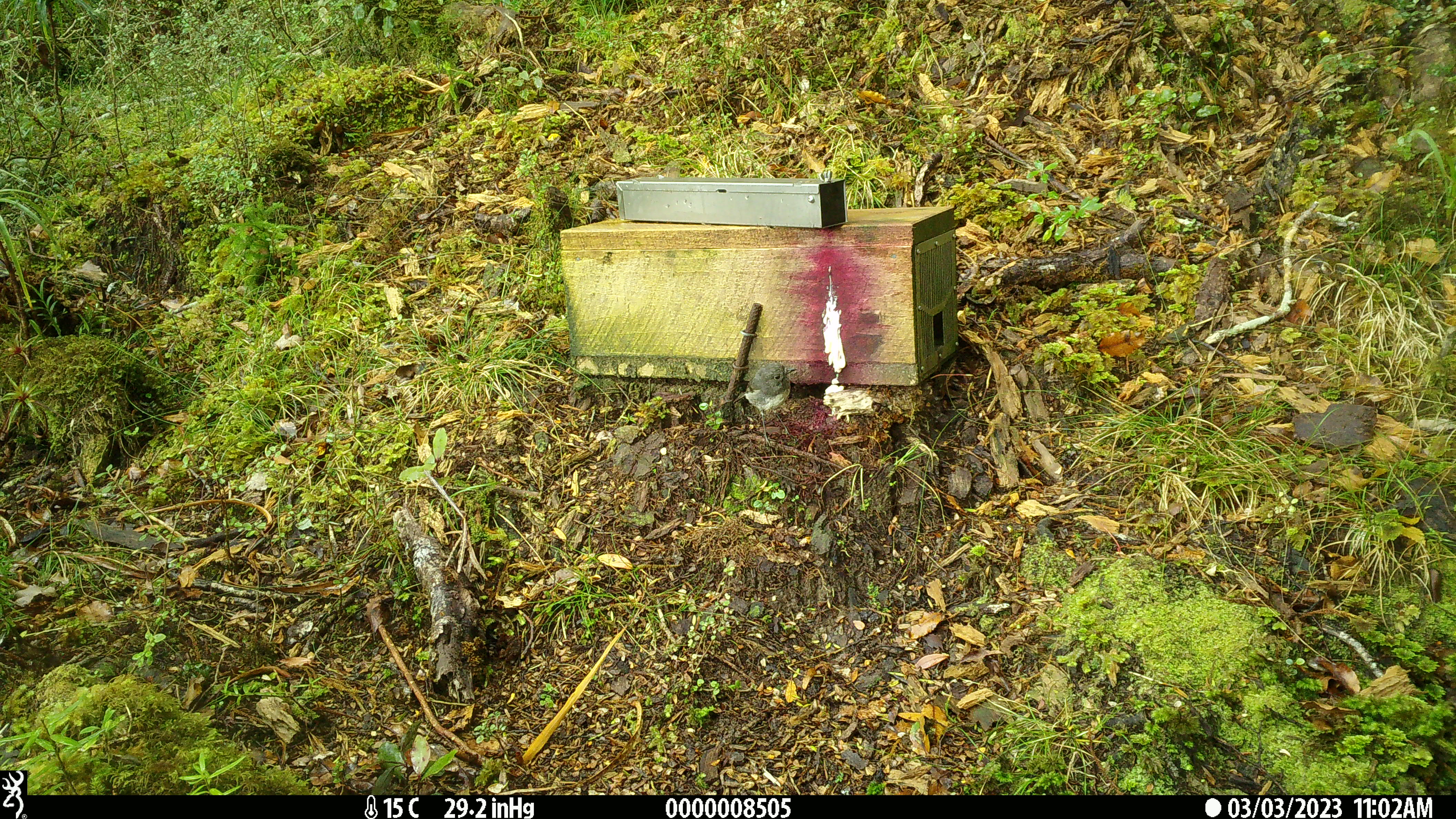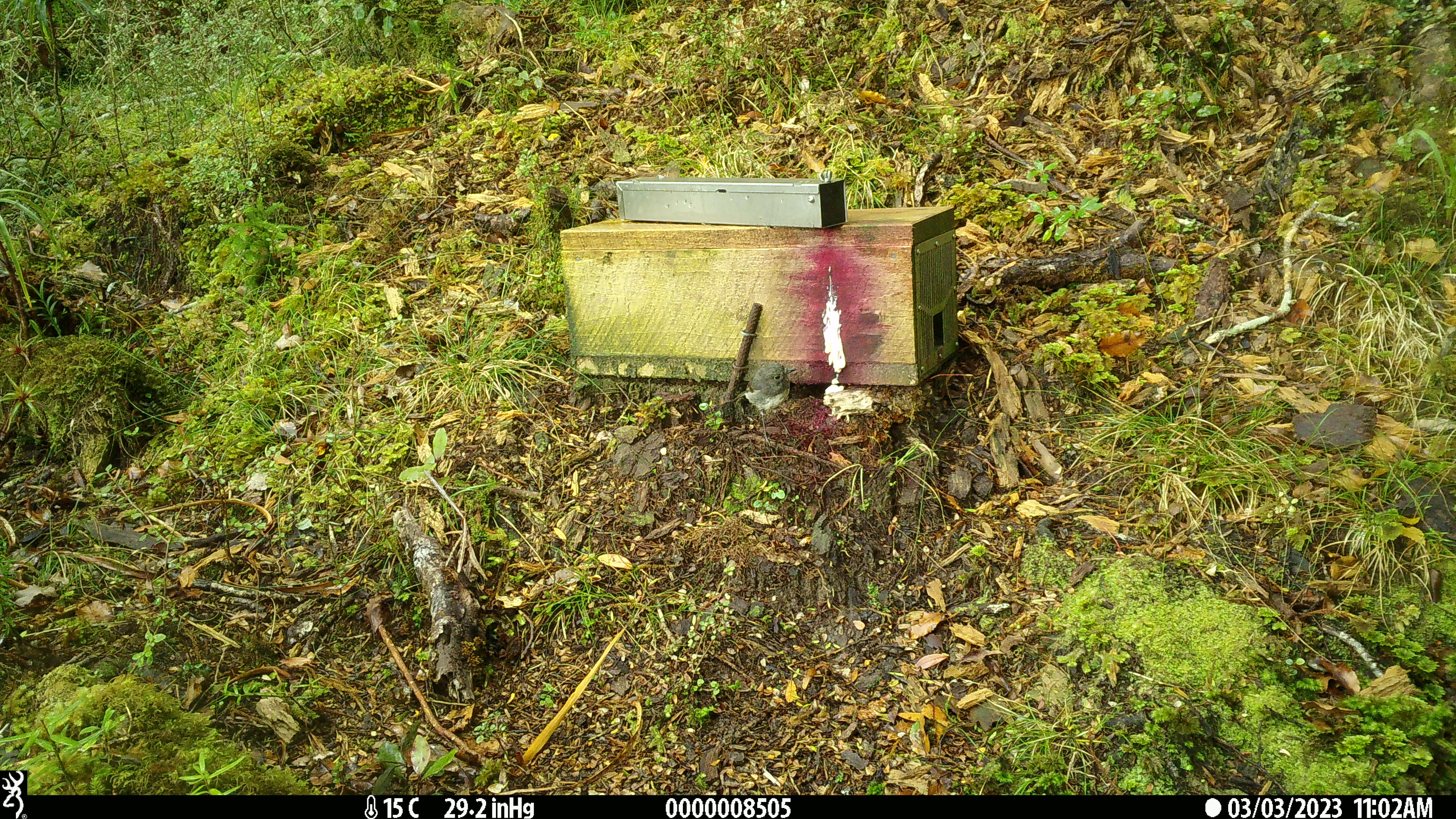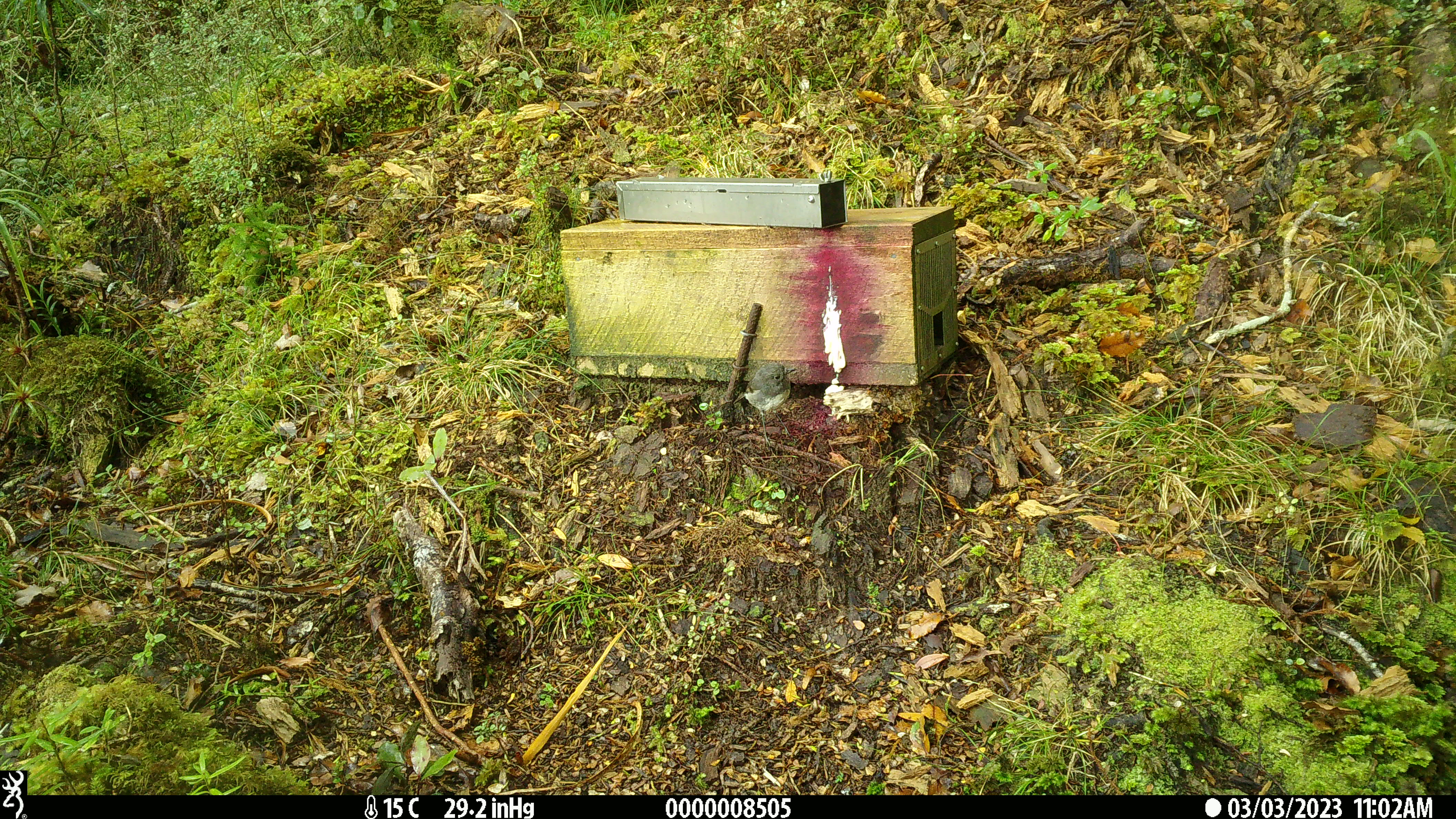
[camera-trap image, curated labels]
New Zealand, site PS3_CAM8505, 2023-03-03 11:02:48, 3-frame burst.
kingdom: Animalia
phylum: Chordata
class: Aves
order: Passeriformes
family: Petroicidae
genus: Petroica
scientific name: Petroica australis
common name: new zealand robin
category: robin